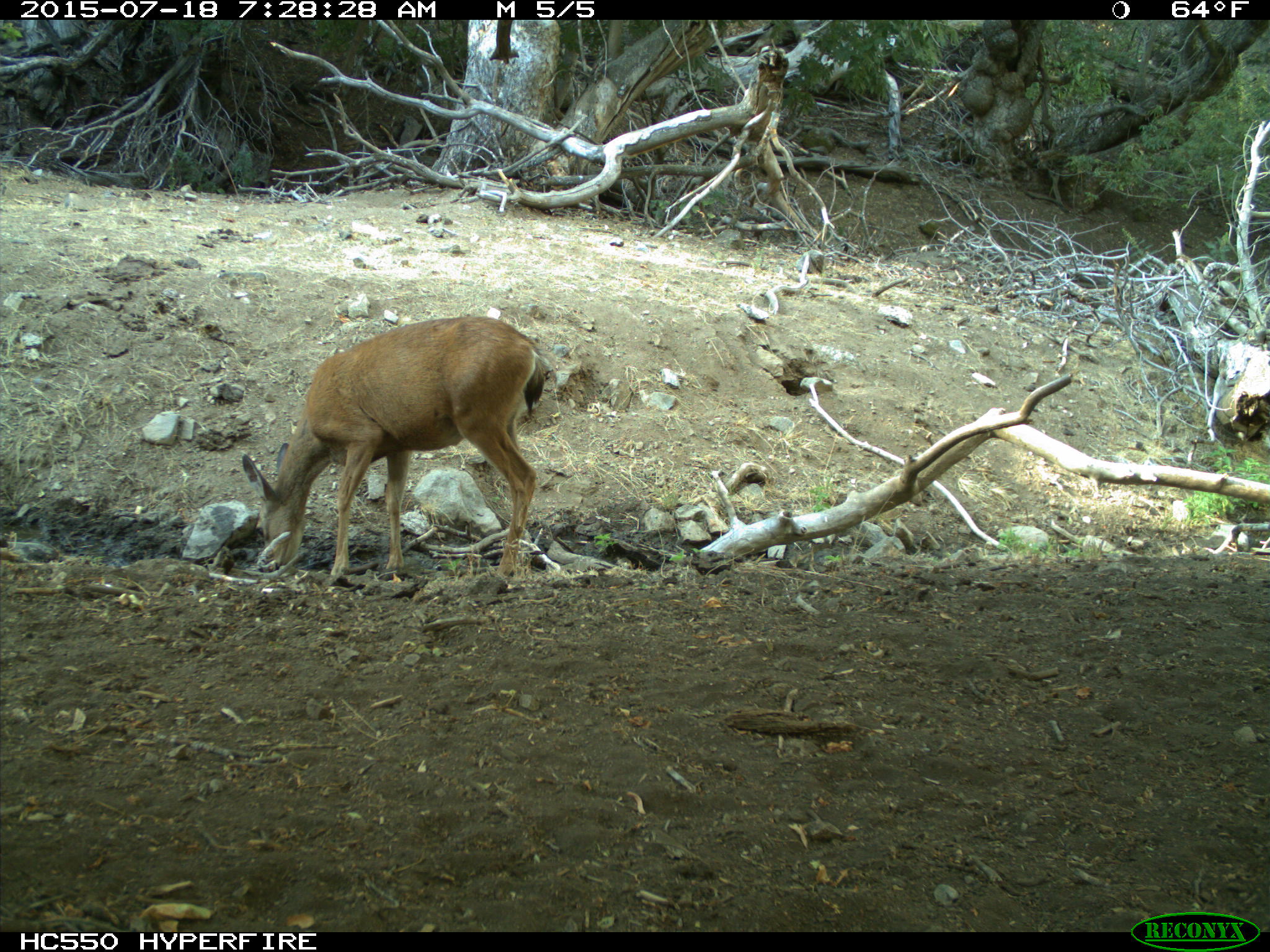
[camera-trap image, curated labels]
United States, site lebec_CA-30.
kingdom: Animalia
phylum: Chordata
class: Mammalia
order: Artiodactyla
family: Cervidae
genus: Odocoileus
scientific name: Odocoileus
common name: deer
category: unidentified deer